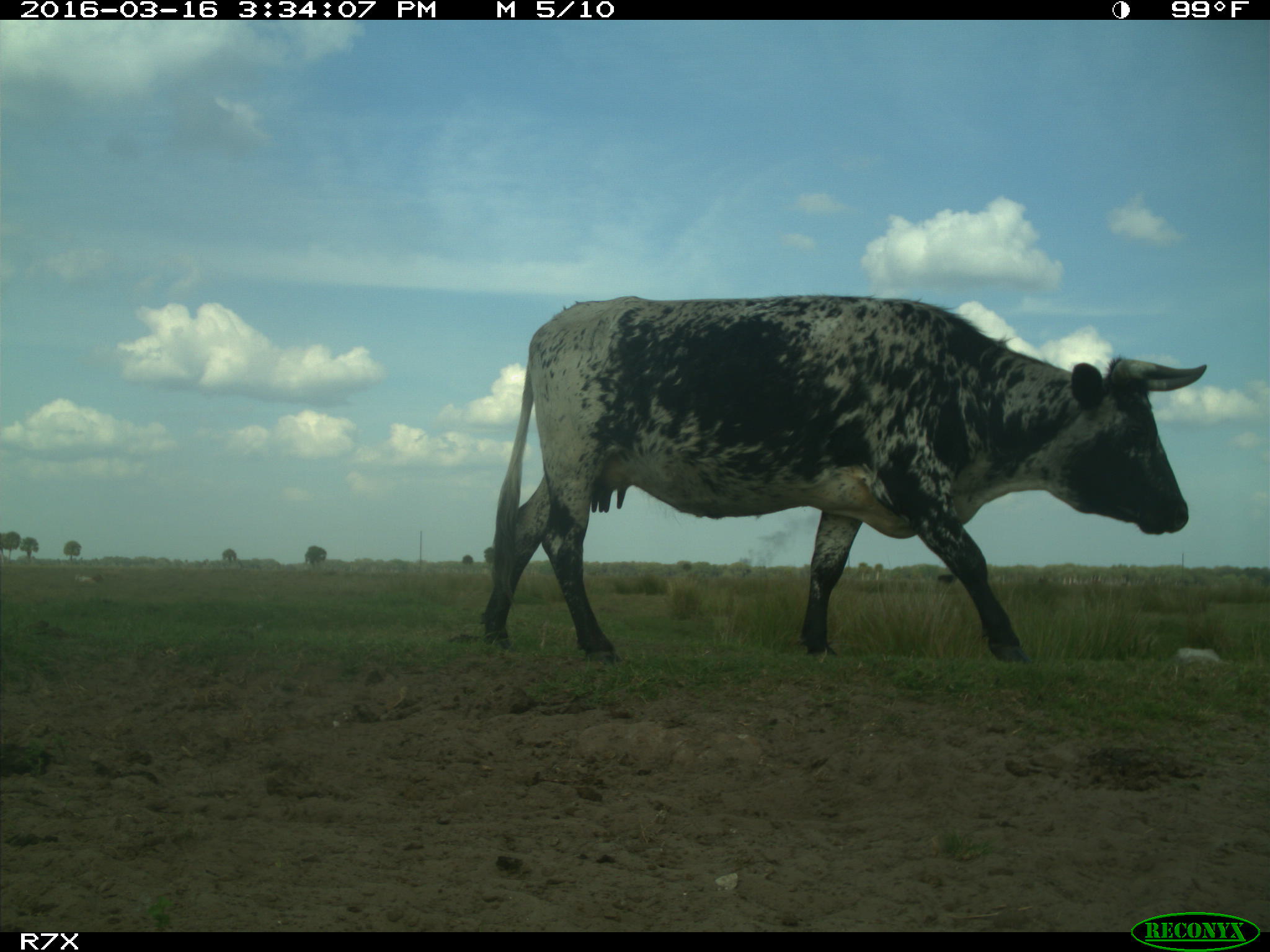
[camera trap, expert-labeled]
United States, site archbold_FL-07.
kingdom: Animalia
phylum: Chordata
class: Mammalia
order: Artiodactyla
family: Bovidae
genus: Bos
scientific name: Bos taurus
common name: domestic cow